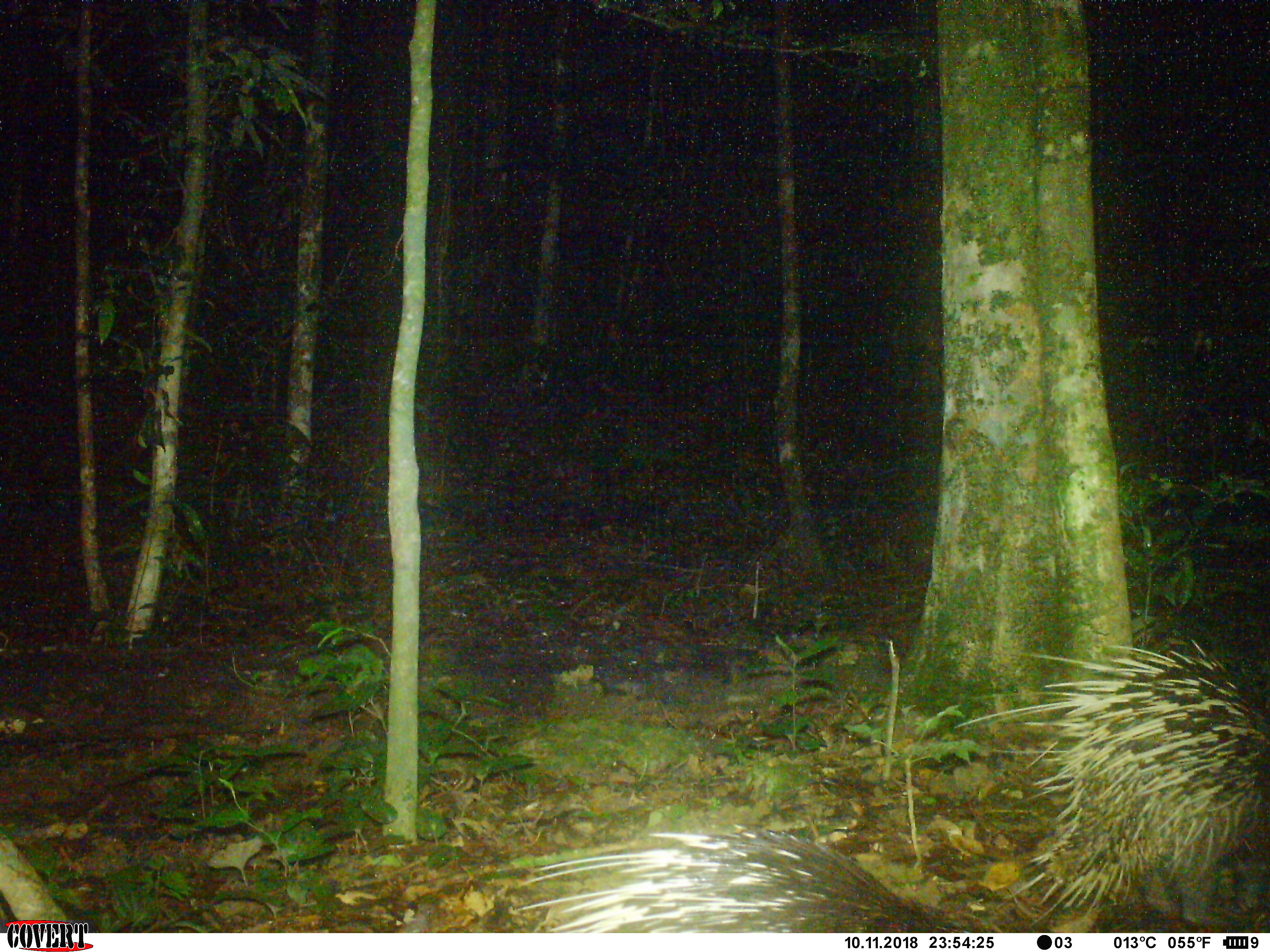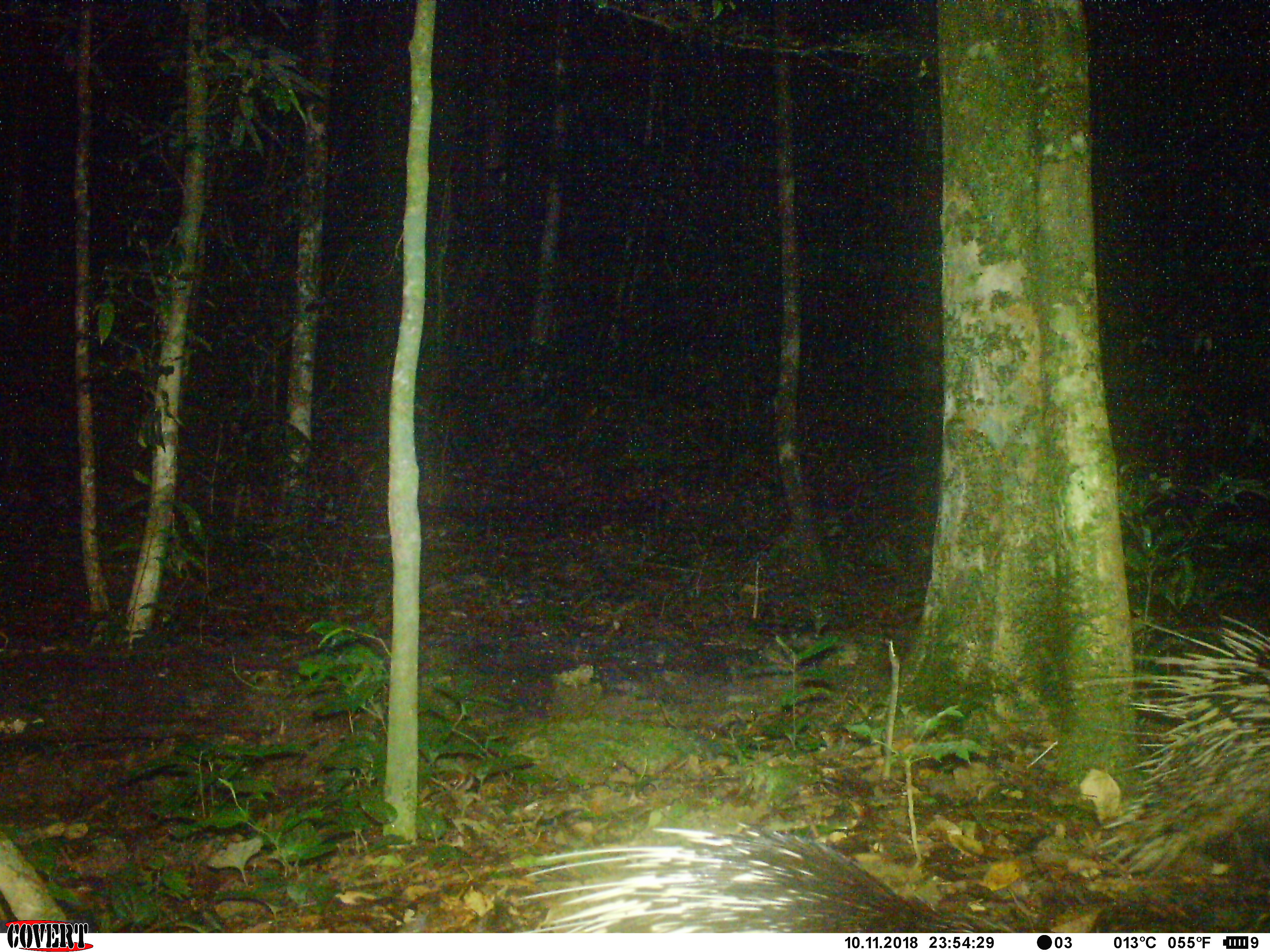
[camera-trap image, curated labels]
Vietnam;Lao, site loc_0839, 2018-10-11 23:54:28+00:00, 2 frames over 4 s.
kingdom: Animalia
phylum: Chordata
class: Mammalia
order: Rodentia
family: Hystricidae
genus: Hystrix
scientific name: Hystrix brachyura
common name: malayan porcupine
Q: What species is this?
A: Malayan porcupine (Hystrix brachyura).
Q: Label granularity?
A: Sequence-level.